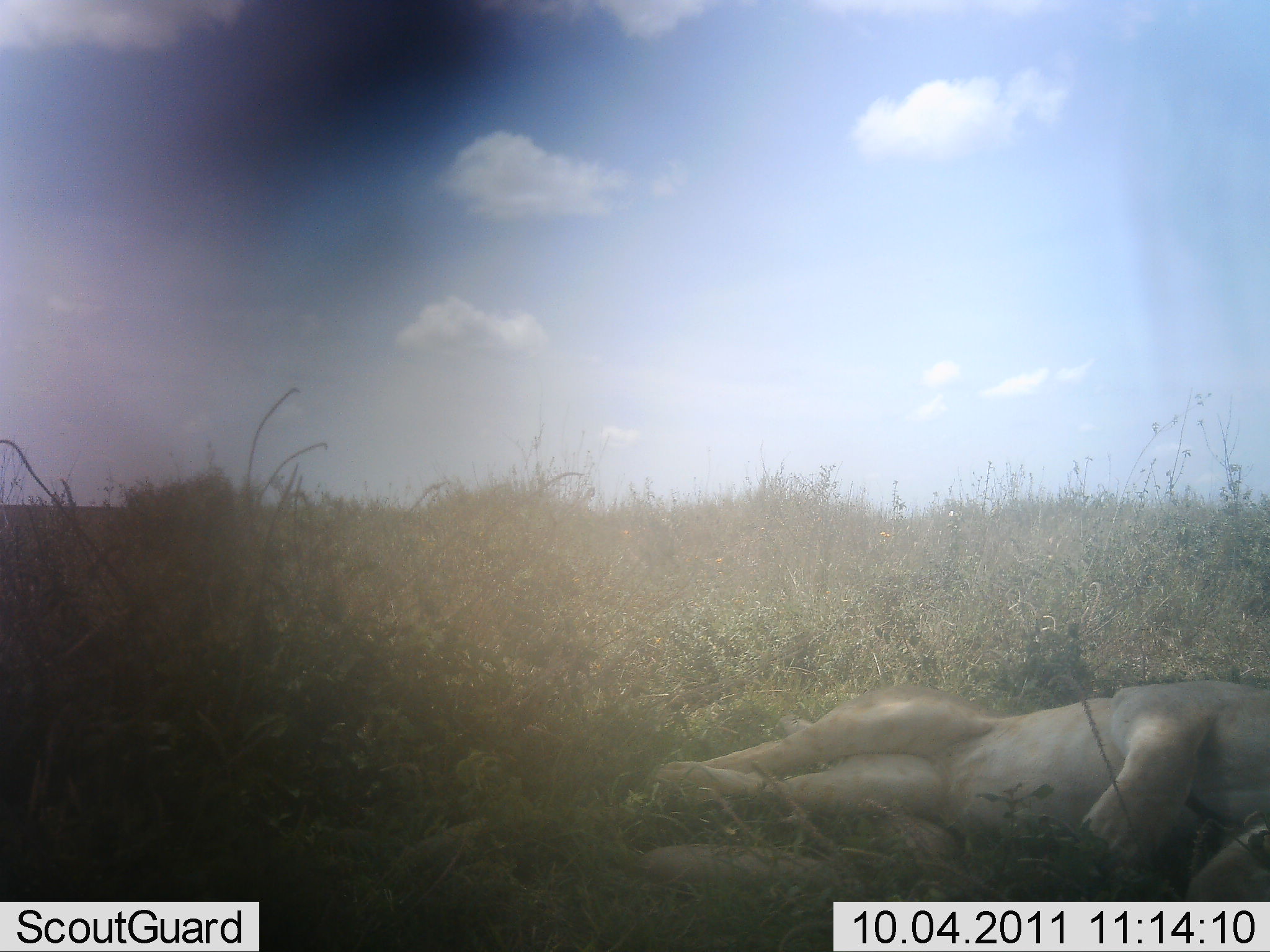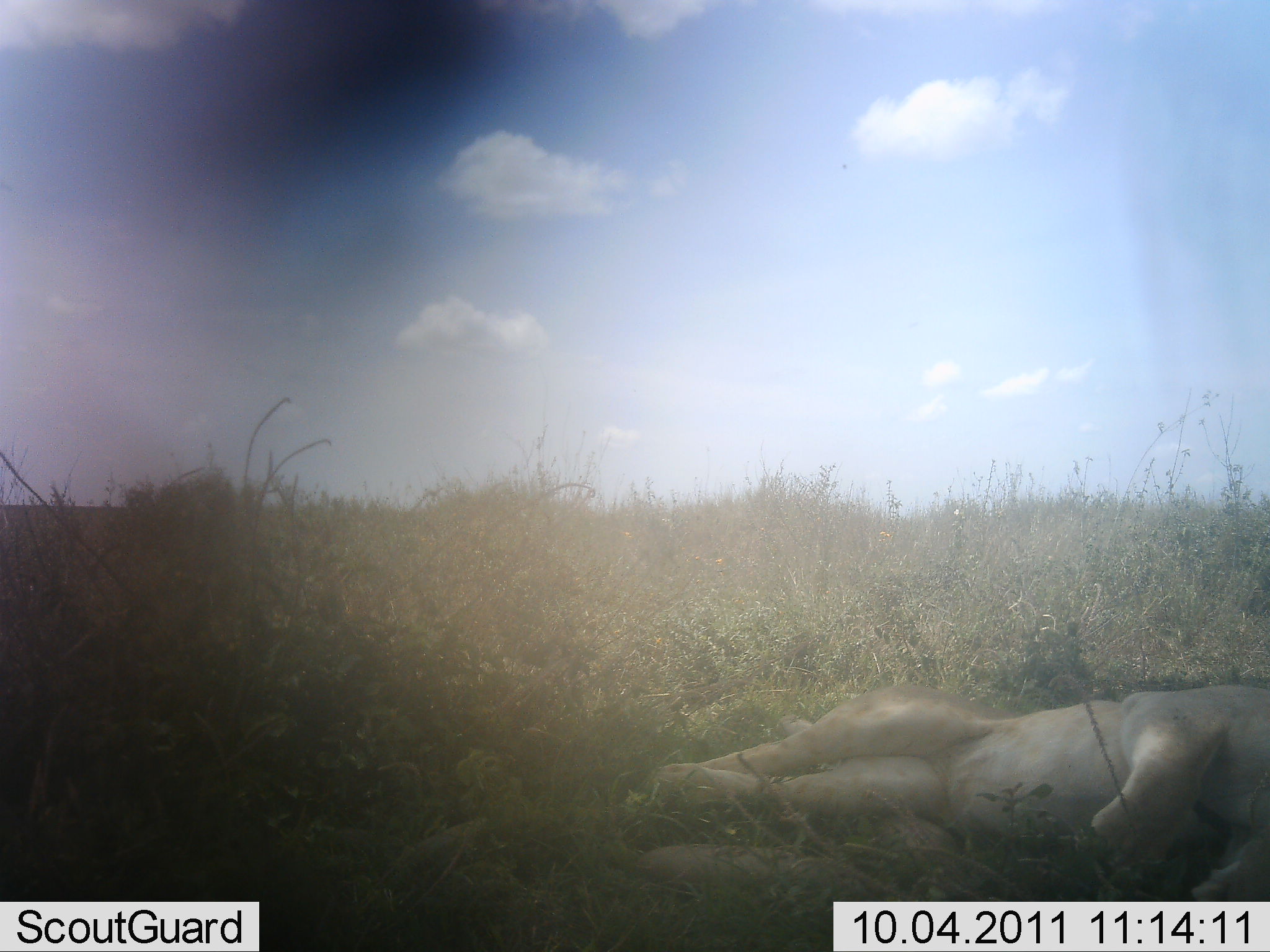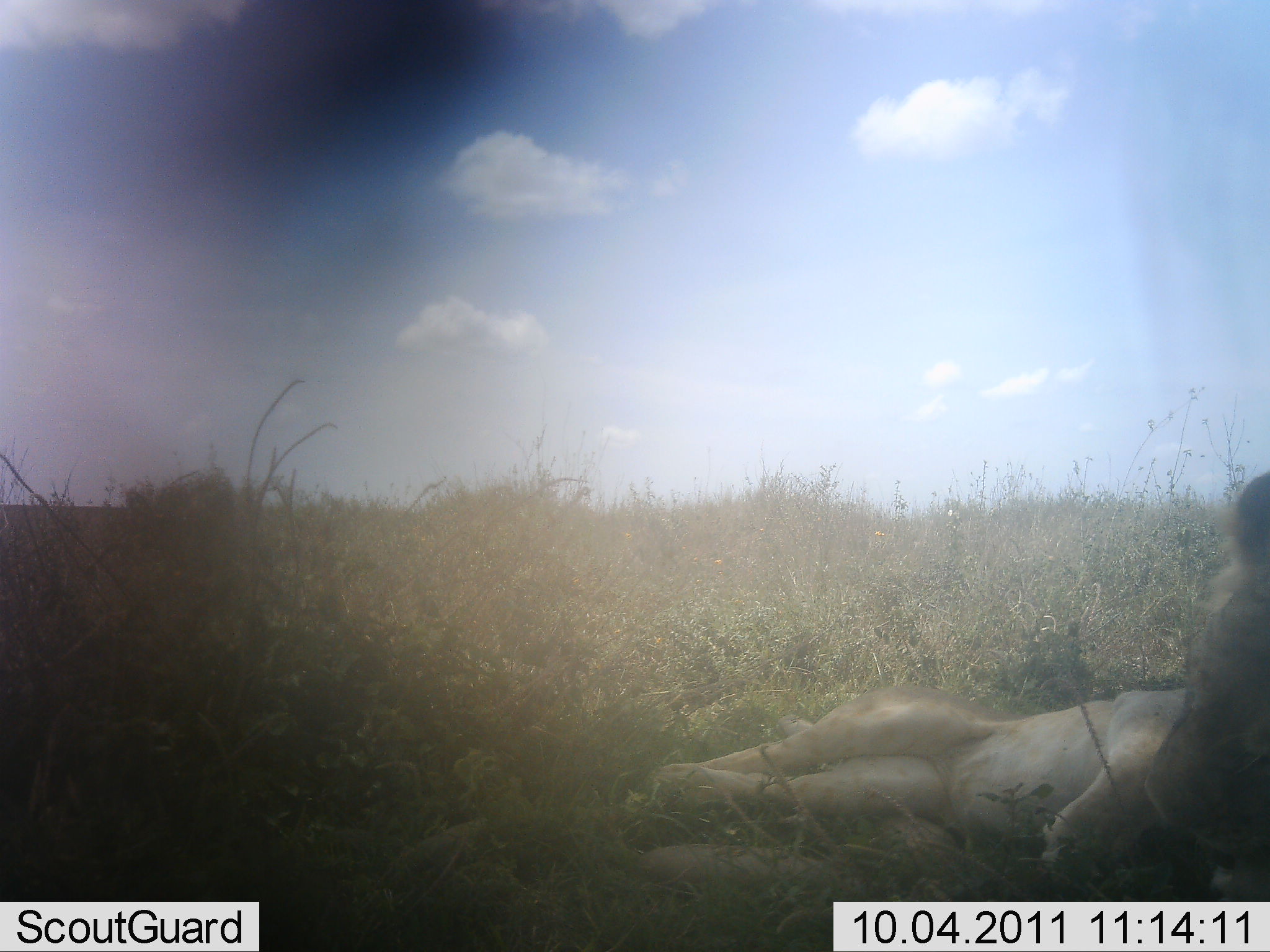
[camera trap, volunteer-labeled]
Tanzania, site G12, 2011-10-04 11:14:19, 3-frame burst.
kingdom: Animalia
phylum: Chordata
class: Mammalia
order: Carnivora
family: Felidae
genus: Panthera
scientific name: Panthera leo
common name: lion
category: lionfemale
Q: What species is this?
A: Lionfemale (lion) (Panthera leo).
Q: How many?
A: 1.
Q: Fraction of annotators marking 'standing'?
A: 0%.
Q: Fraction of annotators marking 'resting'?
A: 100%.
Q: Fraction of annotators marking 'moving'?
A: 0%.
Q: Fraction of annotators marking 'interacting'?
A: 0%.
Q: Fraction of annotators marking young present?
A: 0%.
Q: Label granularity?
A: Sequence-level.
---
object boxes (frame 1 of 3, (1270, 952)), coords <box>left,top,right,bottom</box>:
animal: <box>621,677,1270,903</box>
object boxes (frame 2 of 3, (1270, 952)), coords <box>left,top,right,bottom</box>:
animal: <box>634,681,1270,904</box>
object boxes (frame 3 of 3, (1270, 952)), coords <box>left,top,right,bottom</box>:
animal: <box>635,679,1270,901</box>; <box>1139,470,1270,901</box>